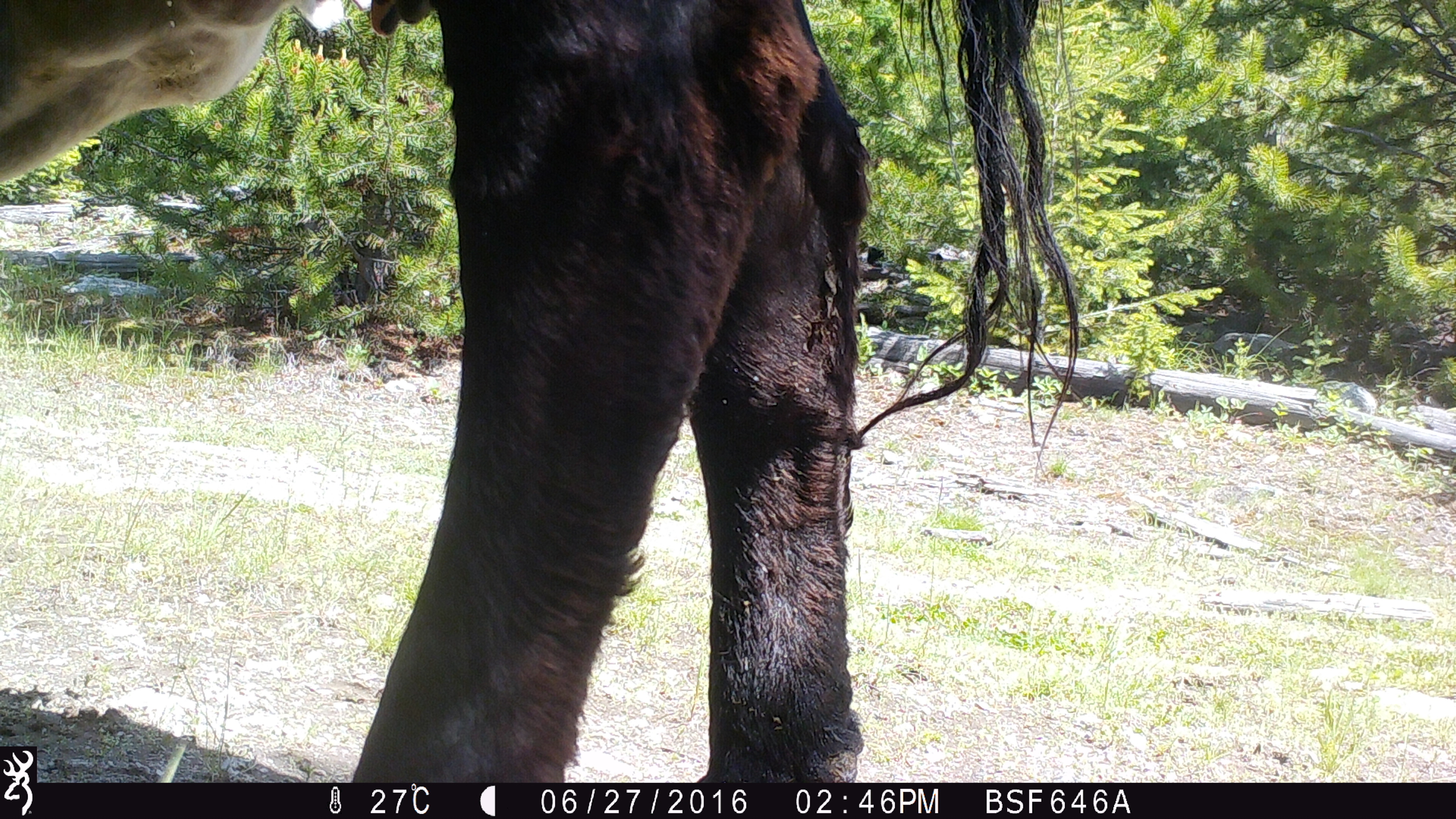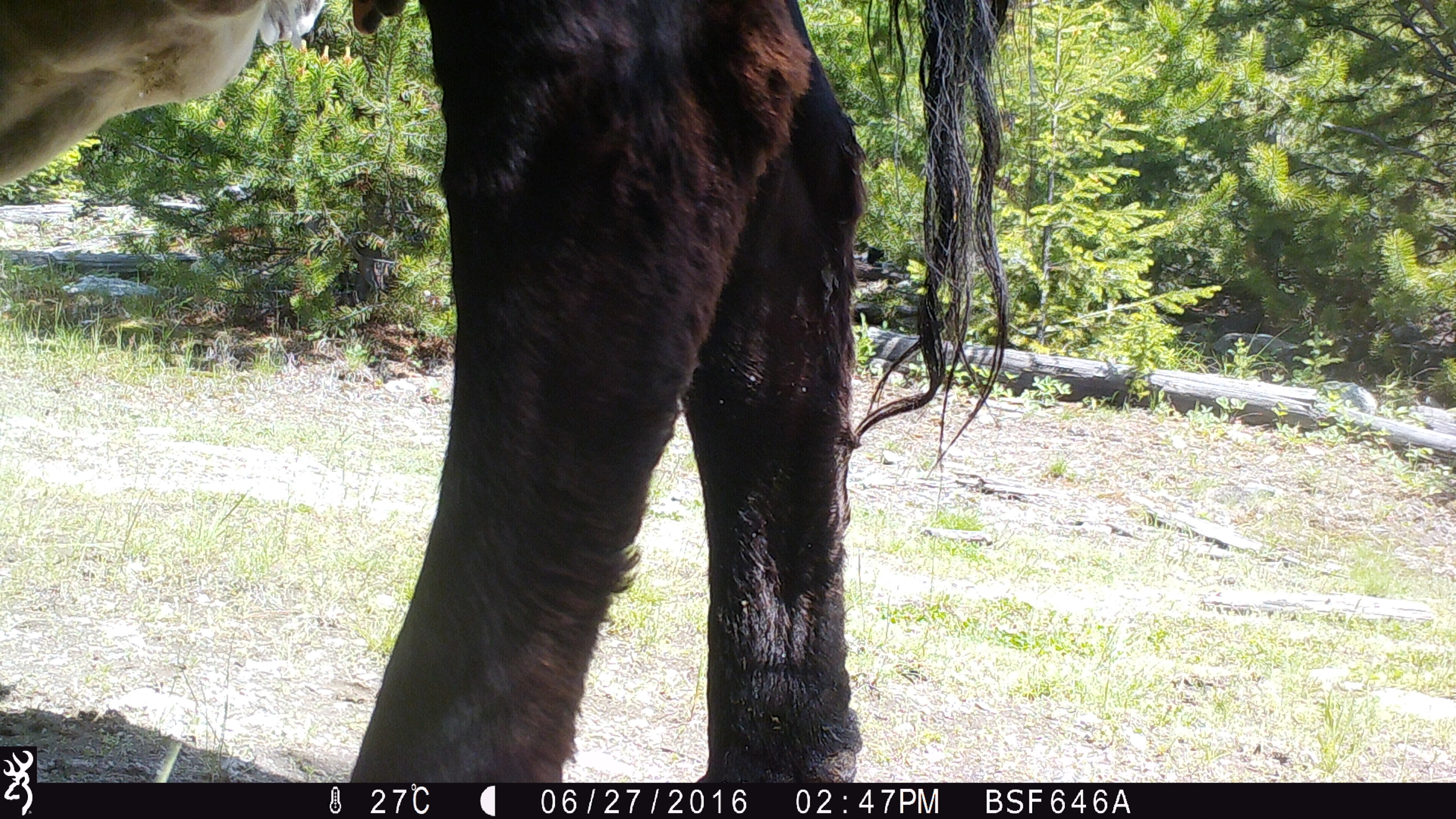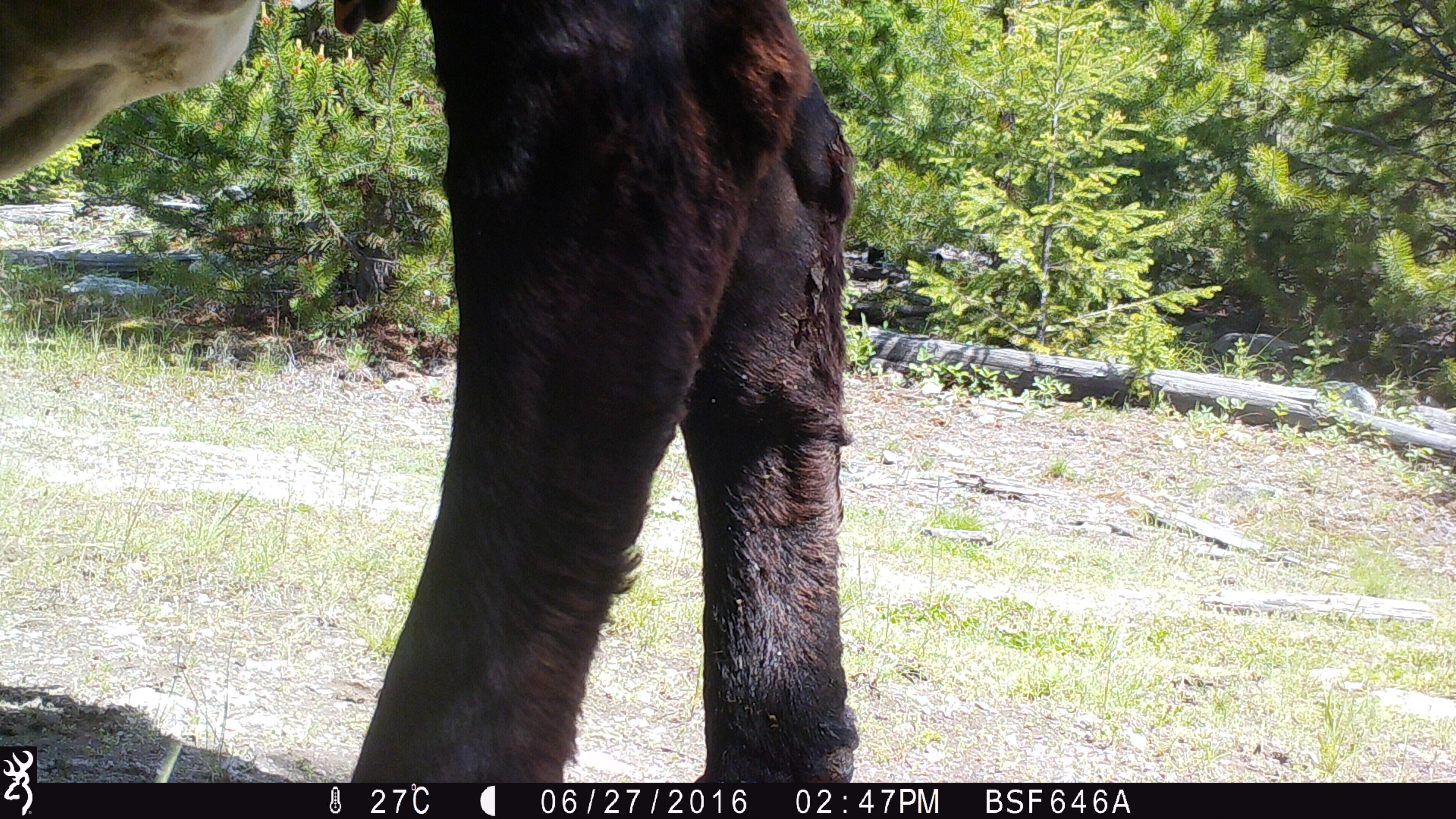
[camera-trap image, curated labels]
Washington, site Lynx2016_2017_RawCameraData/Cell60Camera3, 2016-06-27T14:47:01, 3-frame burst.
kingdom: Animalia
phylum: Chordata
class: Mammalia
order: Artiodactyla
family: Bovidae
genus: Bos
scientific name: Bos taurus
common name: domestic cattle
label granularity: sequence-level